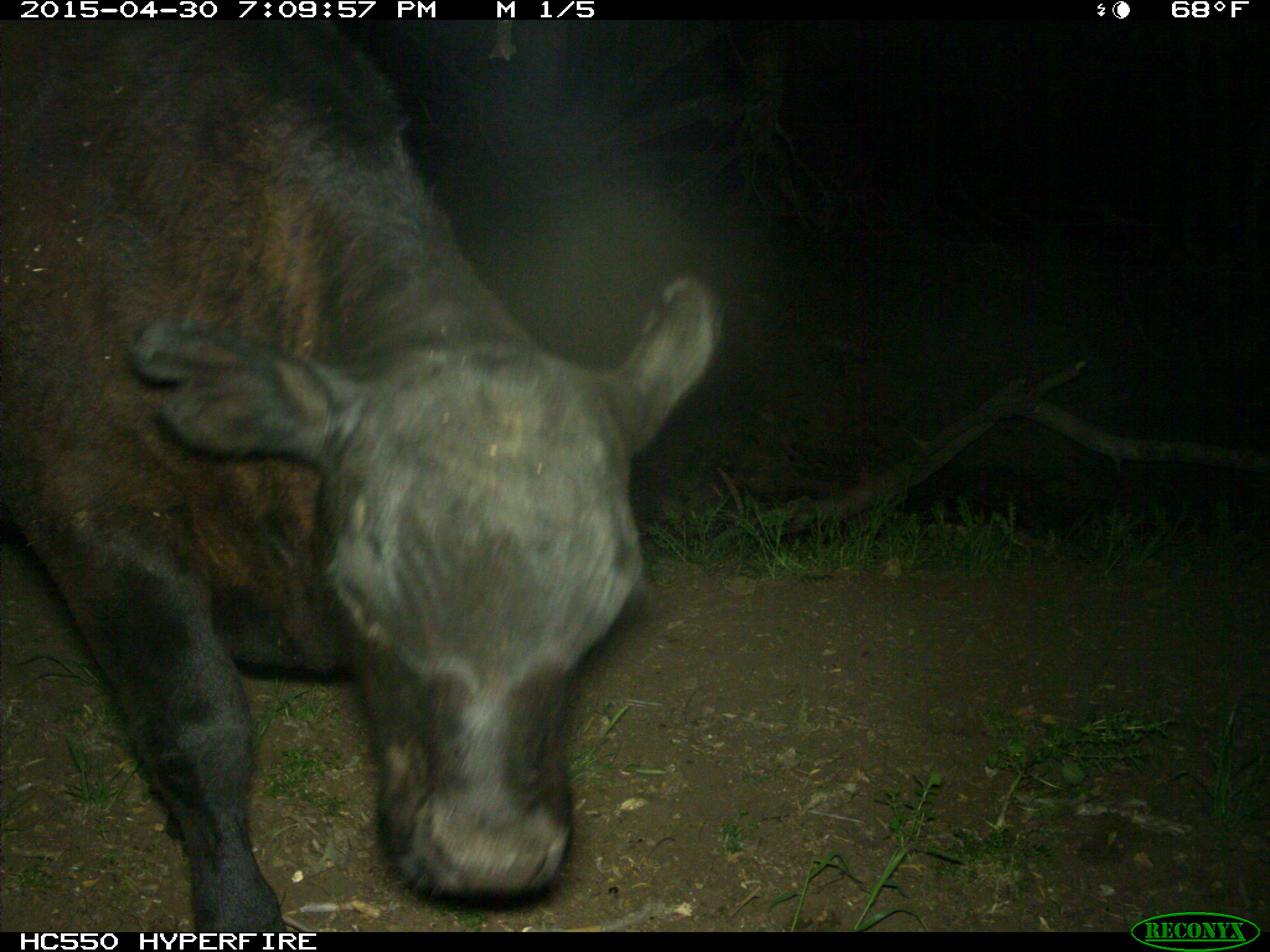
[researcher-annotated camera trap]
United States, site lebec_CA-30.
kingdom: Animalia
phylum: Chordata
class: Mammalia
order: Artiodactyla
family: Bovidae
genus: Bos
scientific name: Bos taurus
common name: domestic cow